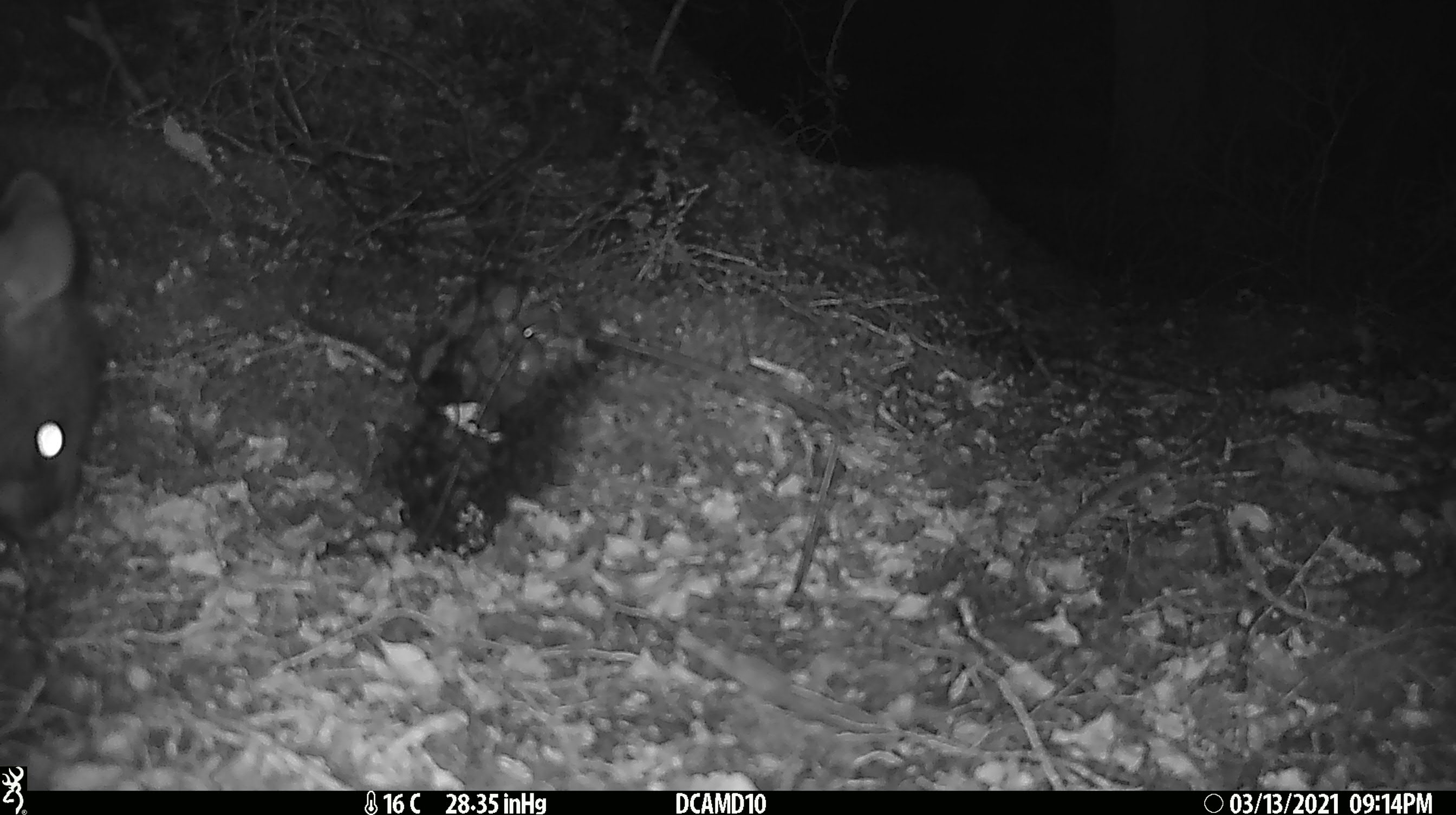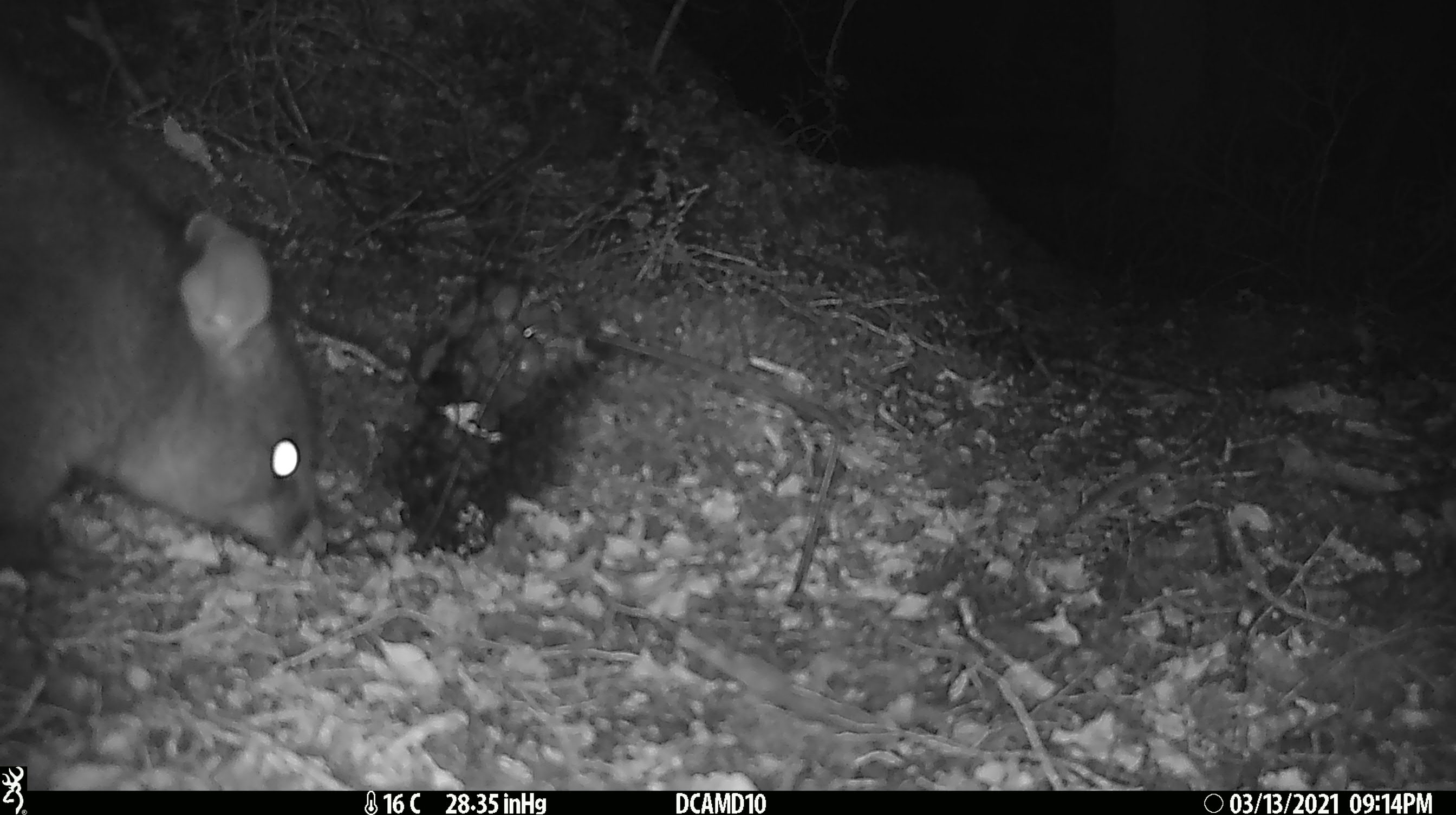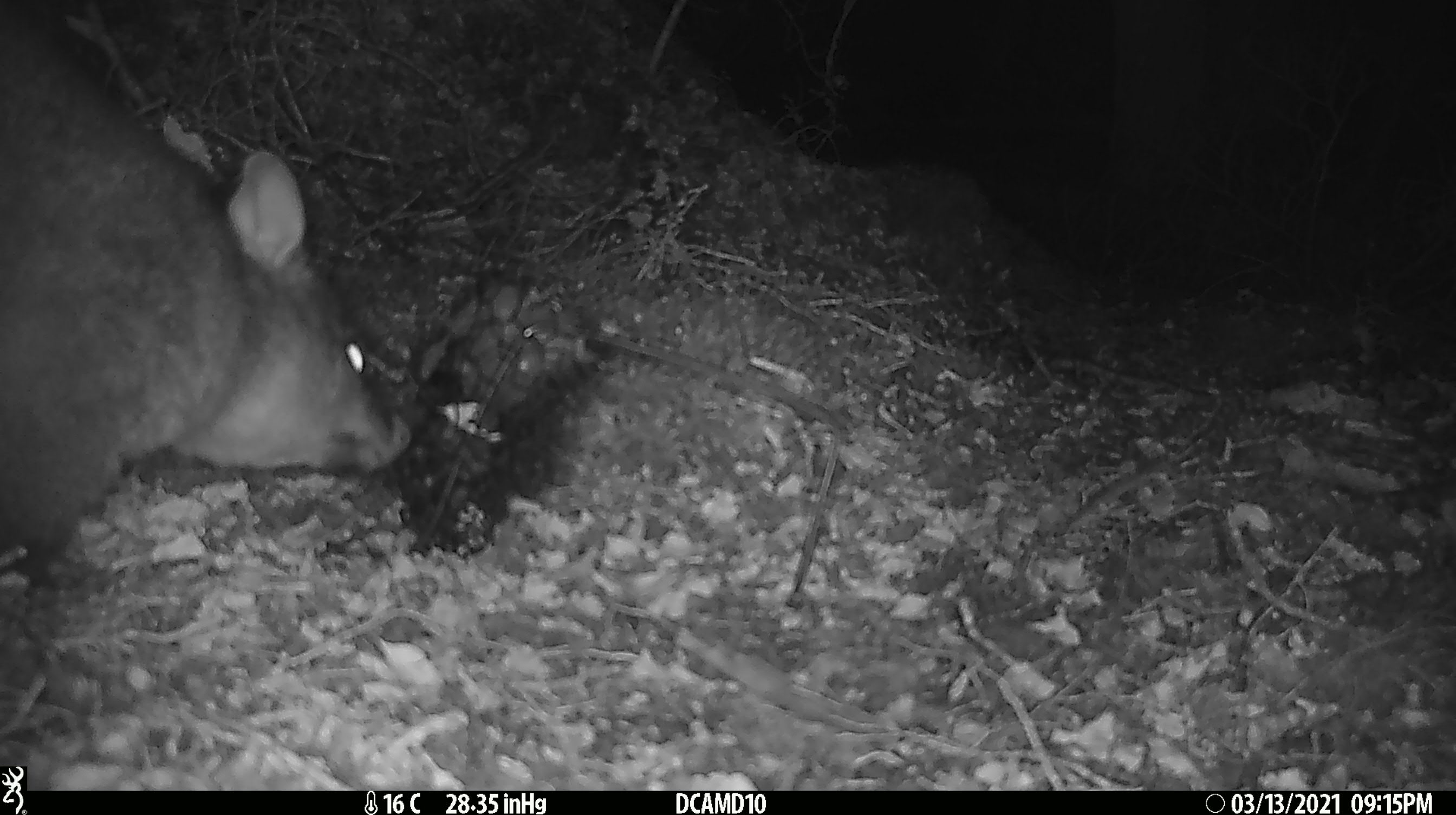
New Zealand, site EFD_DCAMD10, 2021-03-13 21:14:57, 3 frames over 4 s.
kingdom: Animalia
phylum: Chordata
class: Mammalia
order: Diprotodontia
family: Phalangeridae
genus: Trichosurus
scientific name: Trichosurus vulpecula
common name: common brushtail possum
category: possum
Possum (common brushtail possum) (Trichosurus vulpecula).